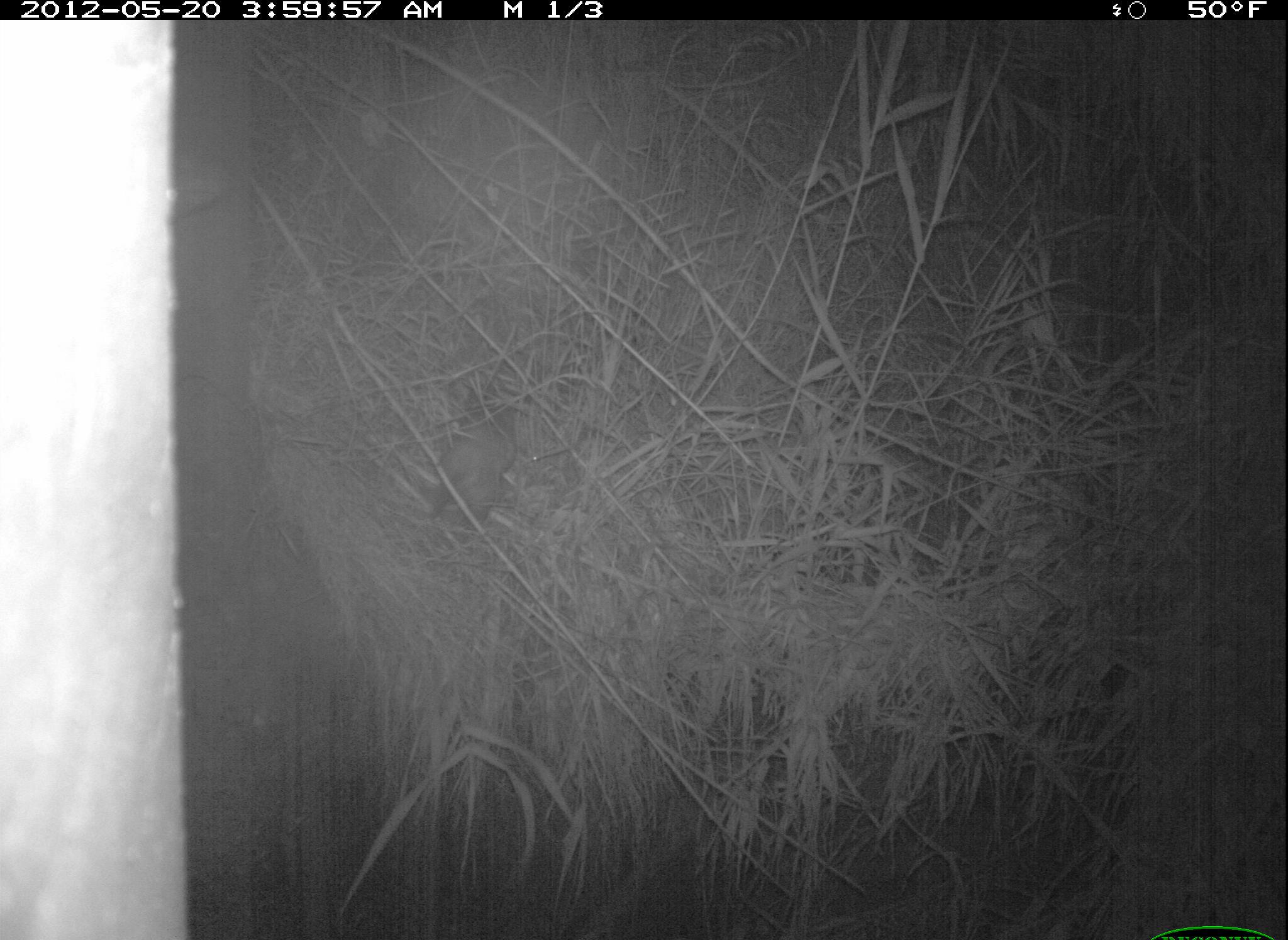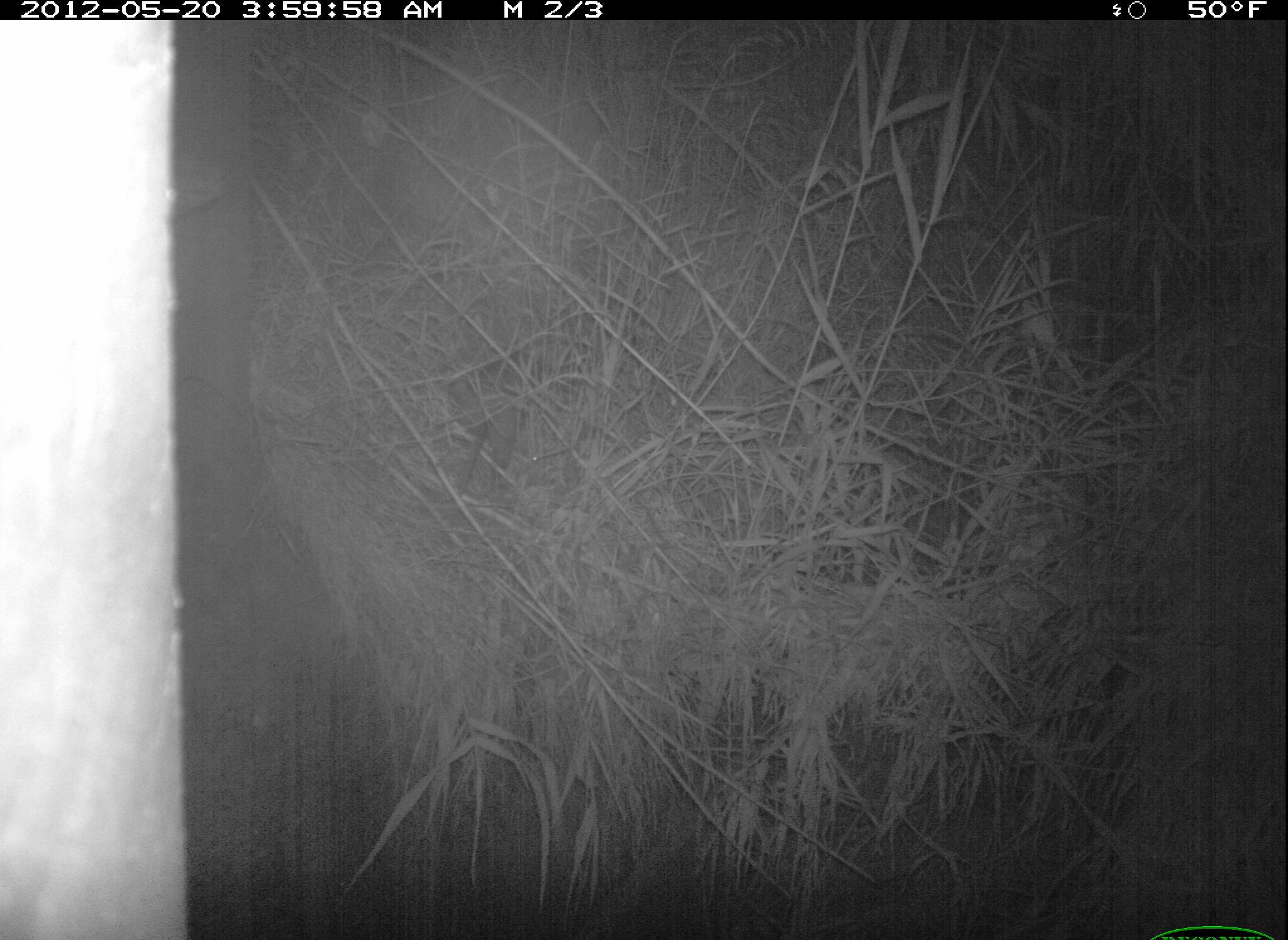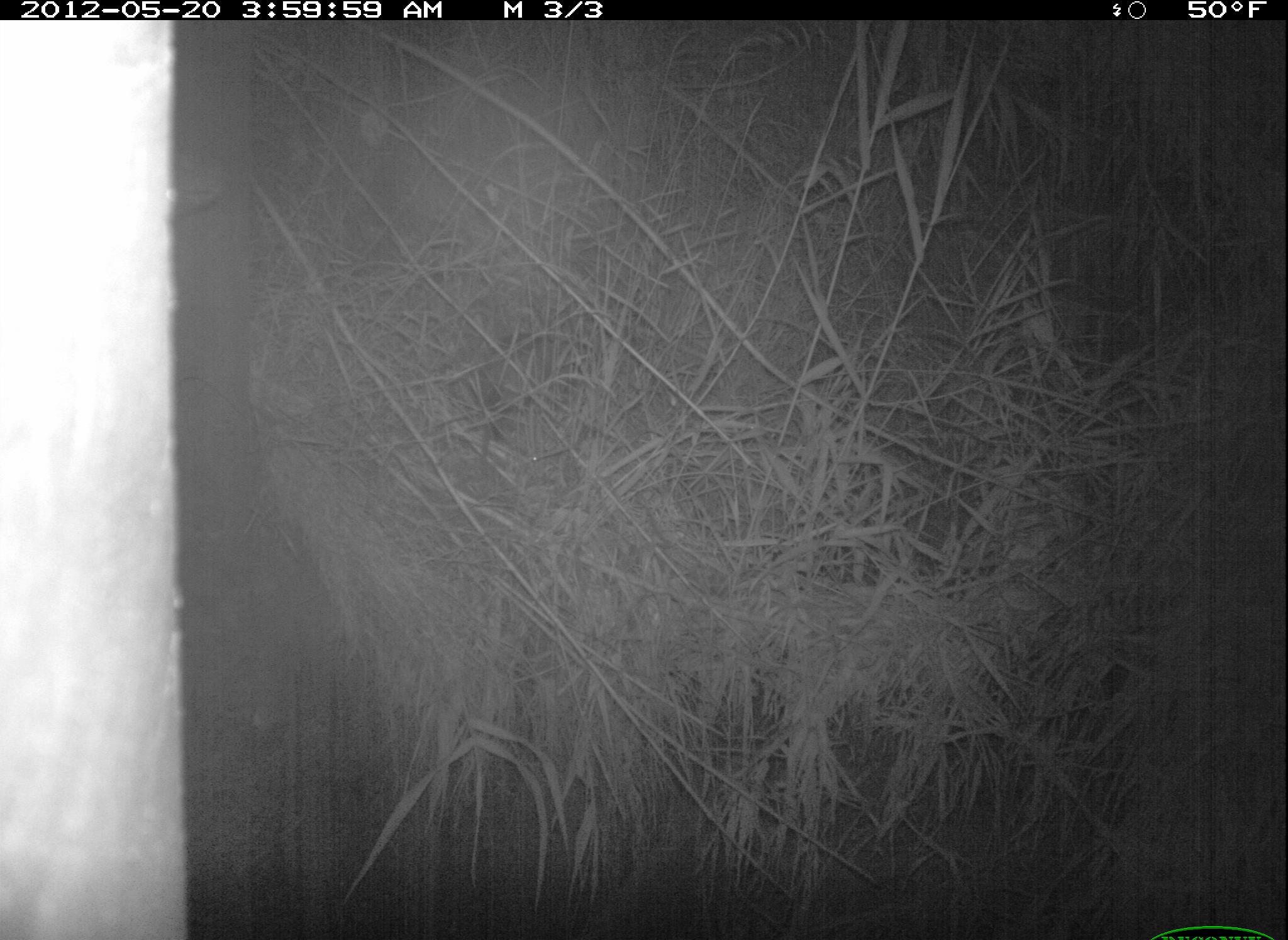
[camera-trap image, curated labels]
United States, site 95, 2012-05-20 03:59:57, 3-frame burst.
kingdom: Animalia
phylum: Chordata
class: Mammalia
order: Didelphimorphia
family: Didelphidae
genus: Didelphis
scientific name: Didelphis virginiana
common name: virginia opossum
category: opossum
Opossum (virginia opossum) (Didelphis virginiana).